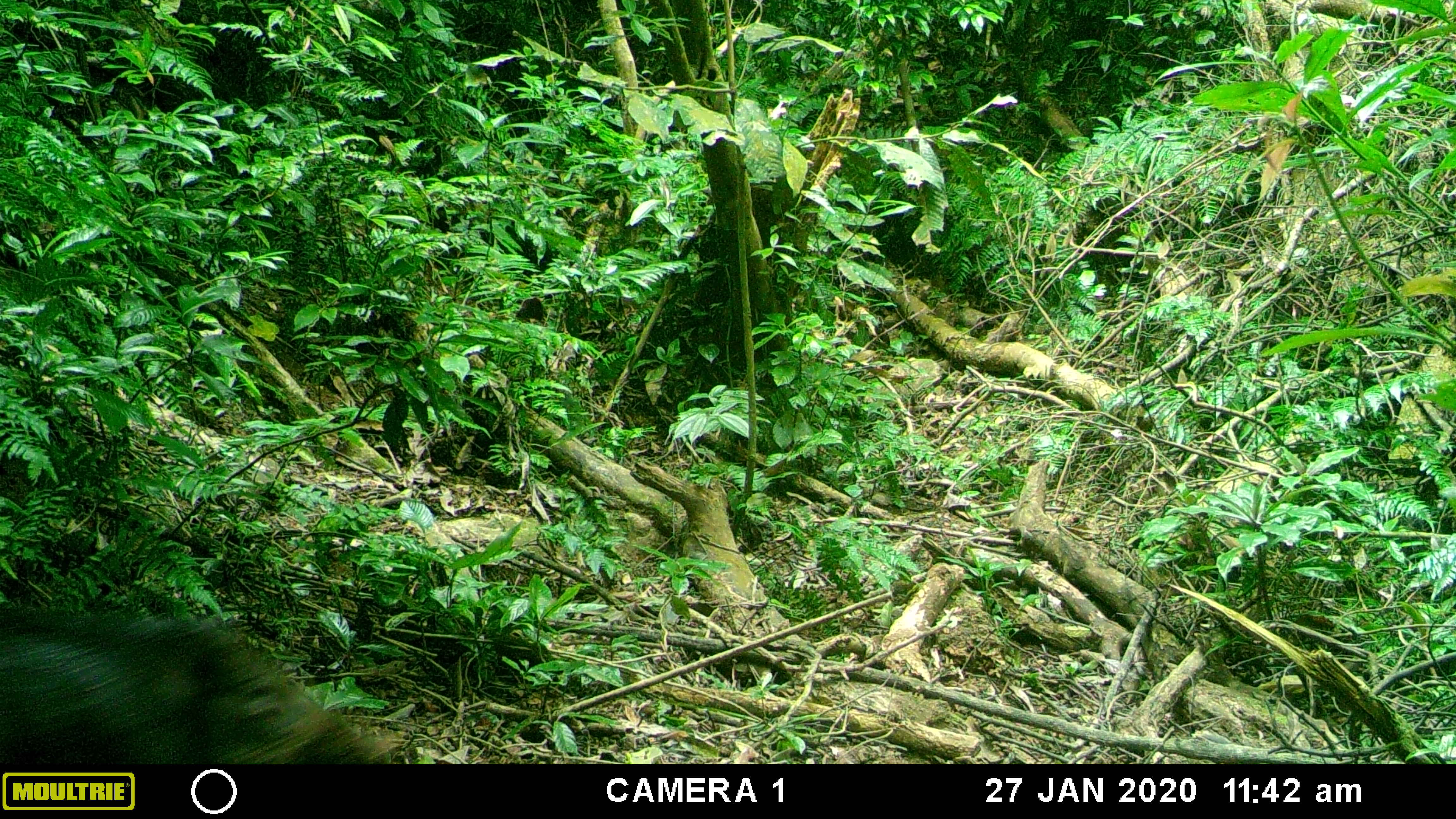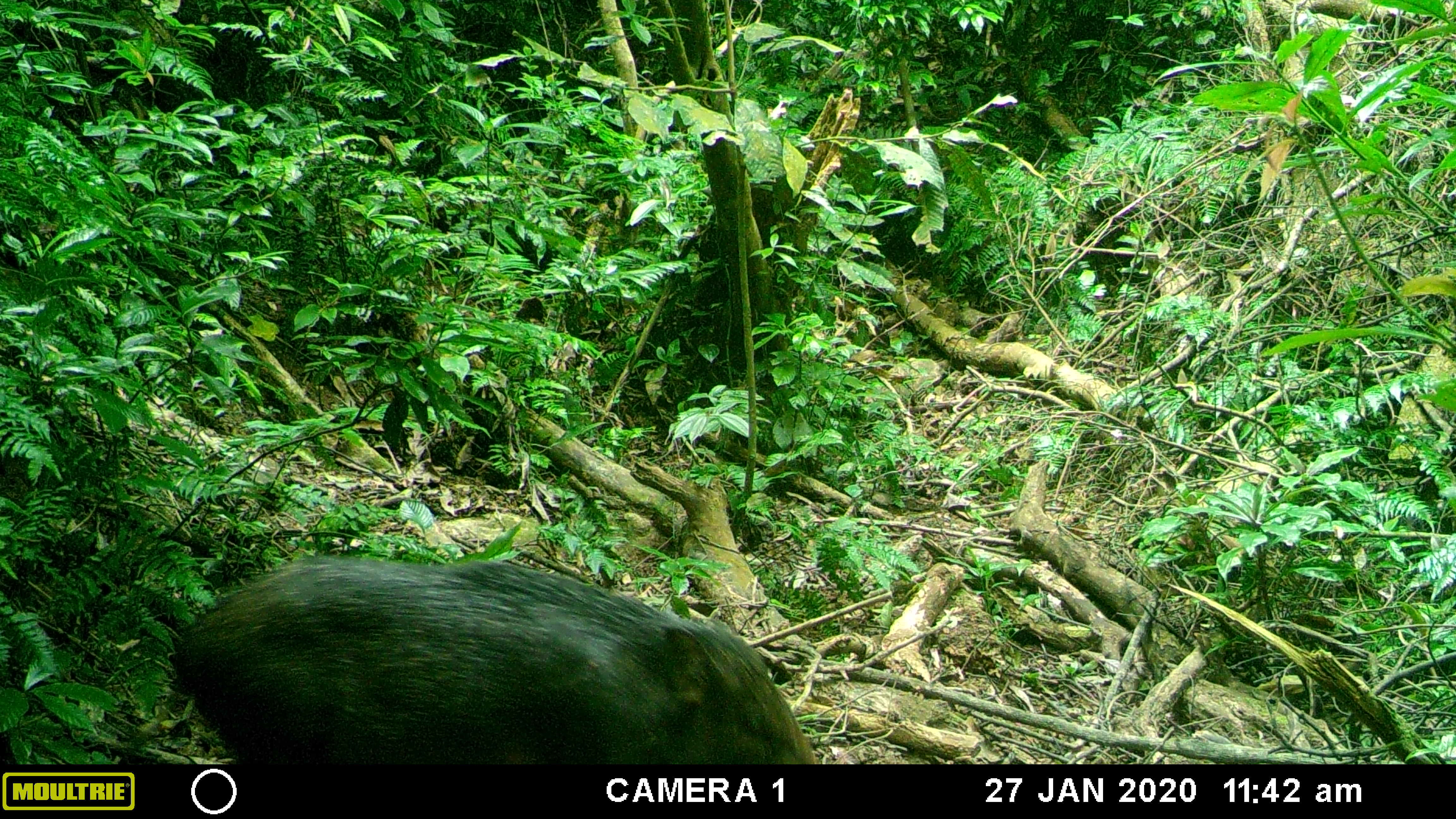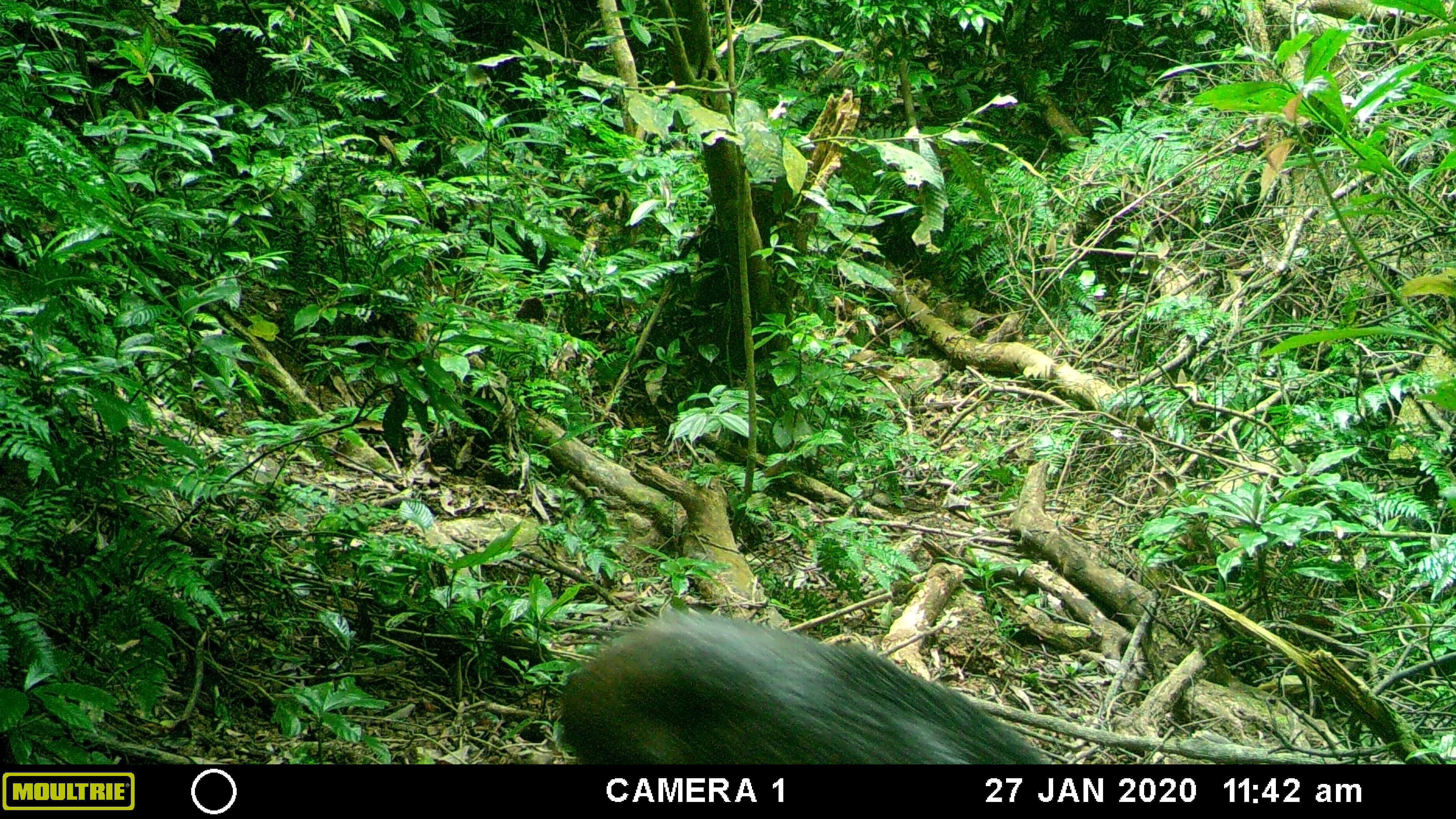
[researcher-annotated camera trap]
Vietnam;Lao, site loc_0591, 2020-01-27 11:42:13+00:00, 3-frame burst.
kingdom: Animalia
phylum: Chordata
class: Mammalia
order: Artiodactyla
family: Suidae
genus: Sus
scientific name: Sus scrofa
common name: eurasian wild pig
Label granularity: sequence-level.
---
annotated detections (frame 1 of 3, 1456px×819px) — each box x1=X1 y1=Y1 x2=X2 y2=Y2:
eurasian wild pig: x1=0 y1=597 x2=400 y2=763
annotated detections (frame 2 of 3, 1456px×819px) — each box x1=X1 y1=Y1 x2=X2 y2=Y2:
eurasian wild pig: x1=168 y1=553 x2=819 y2=762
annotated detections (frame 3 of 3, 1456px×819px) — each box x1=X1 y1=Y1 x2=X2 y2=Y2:
eurasian wild pig: x1=557 y1=605 x2=1052 y2=763